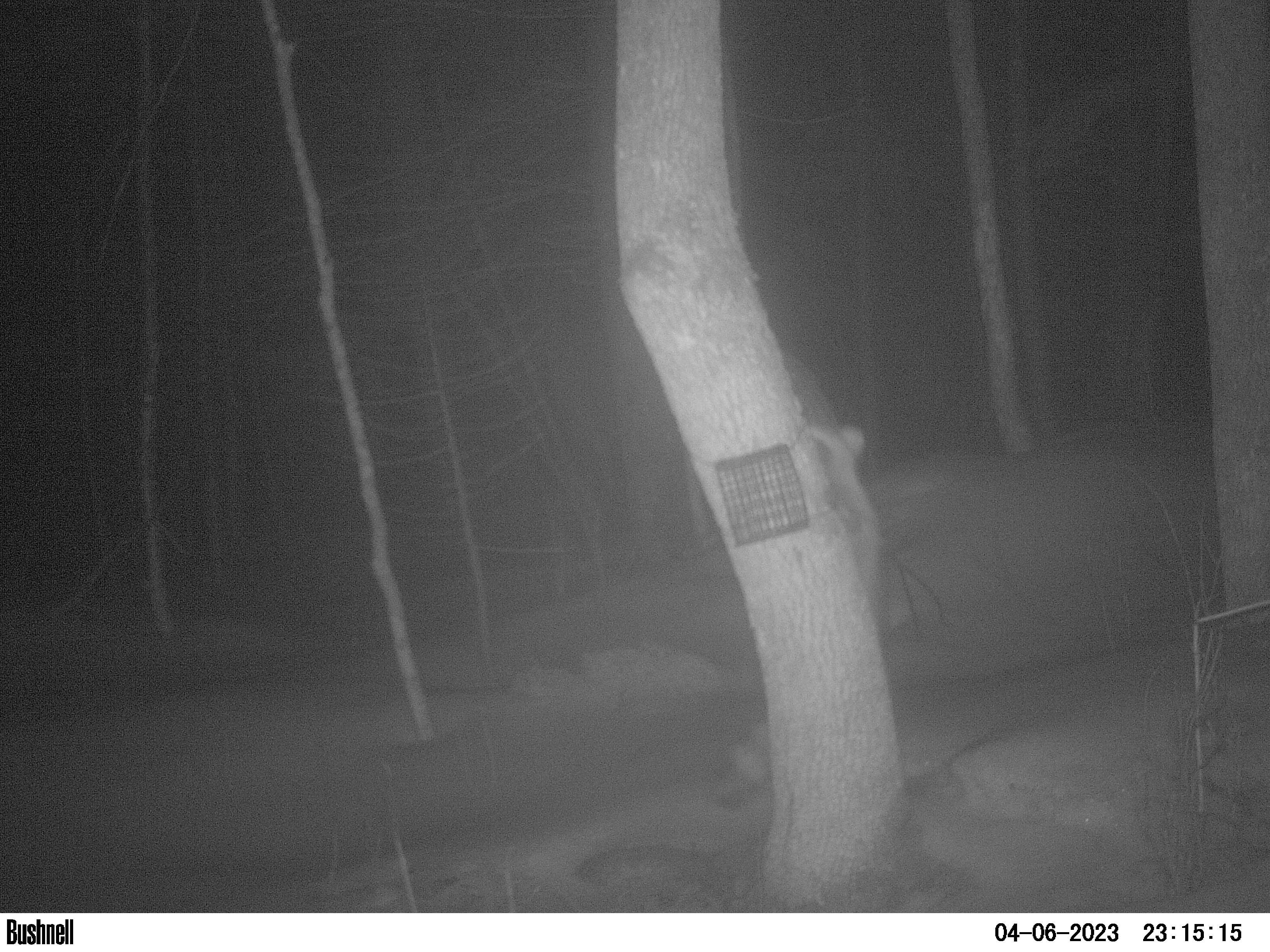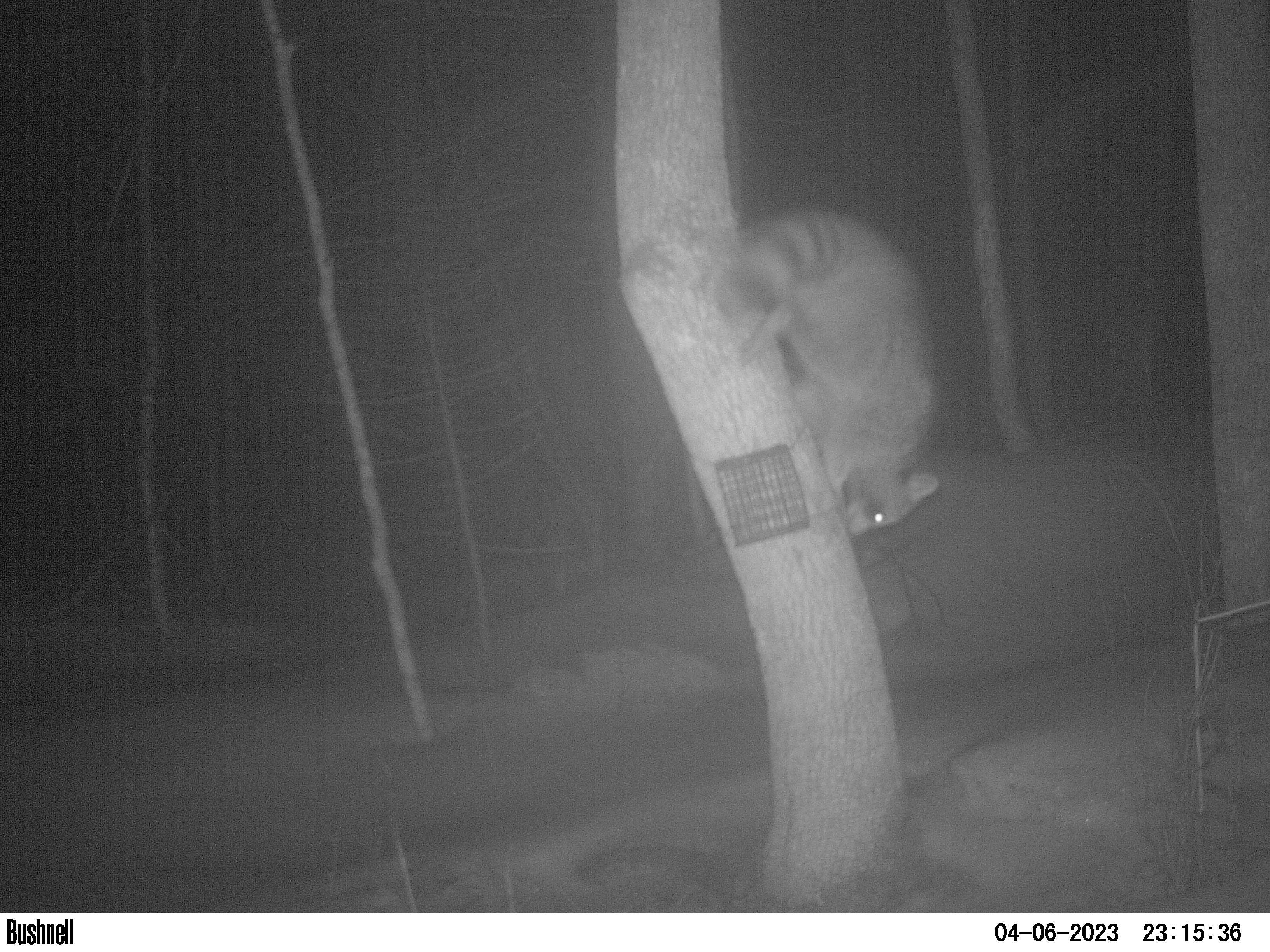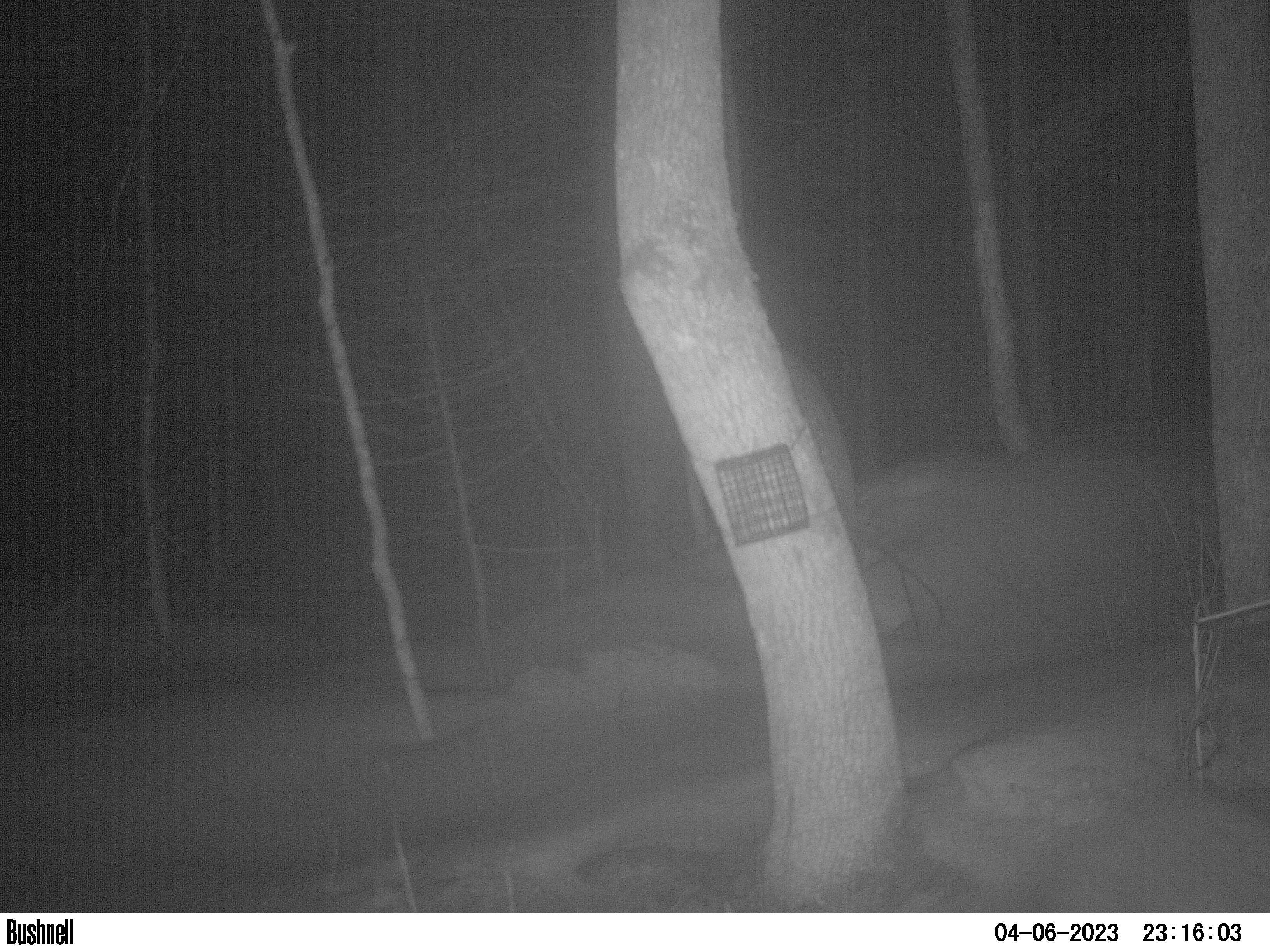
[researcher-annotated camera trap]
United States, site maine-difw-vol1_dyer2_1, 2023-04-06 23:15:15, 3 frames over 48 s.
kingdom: Animalia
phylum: Chordata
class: Mammalia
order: Carnivora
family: Procyonidae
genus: Procyon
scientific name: Procyon lotor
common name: raccoon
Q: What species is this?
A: Raccoon (Procyon lotor).